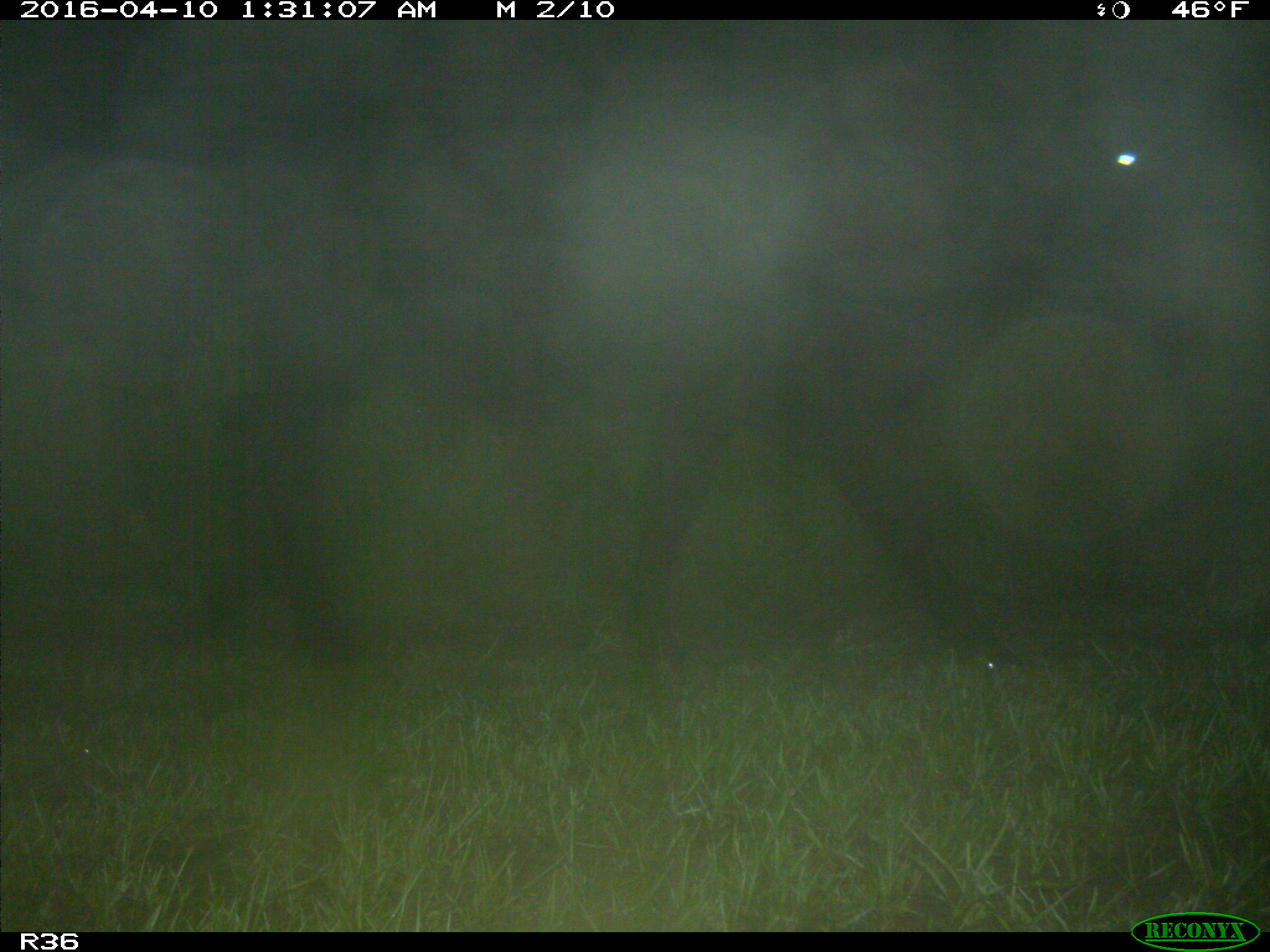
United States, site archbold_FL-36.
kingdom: Animalia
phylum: Chordata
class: Mammalia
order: Artiodactyla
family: Bovidae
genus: Bos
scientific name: Bos taurus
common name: domestic cow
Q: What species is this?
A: Bos taurus (domestic cow).